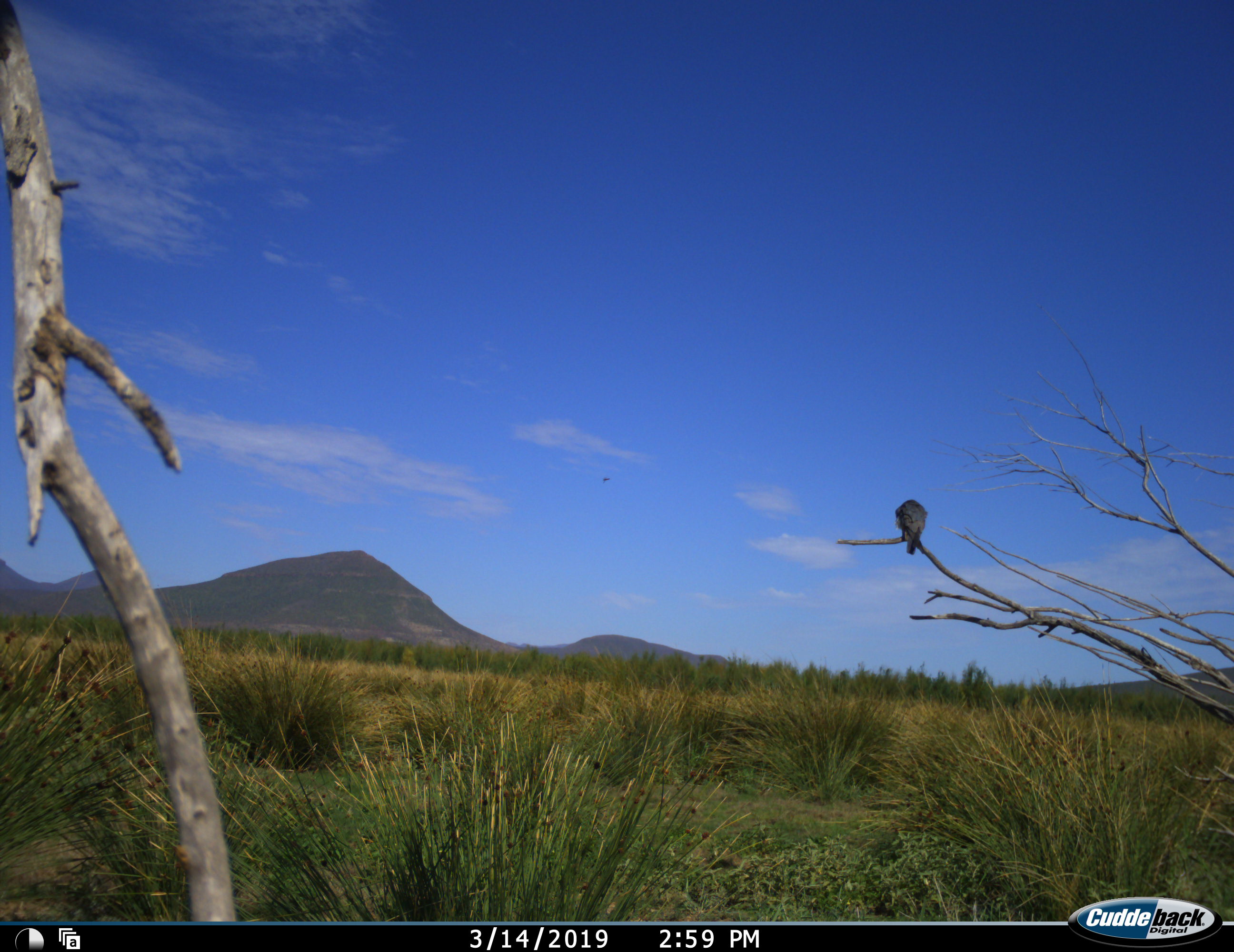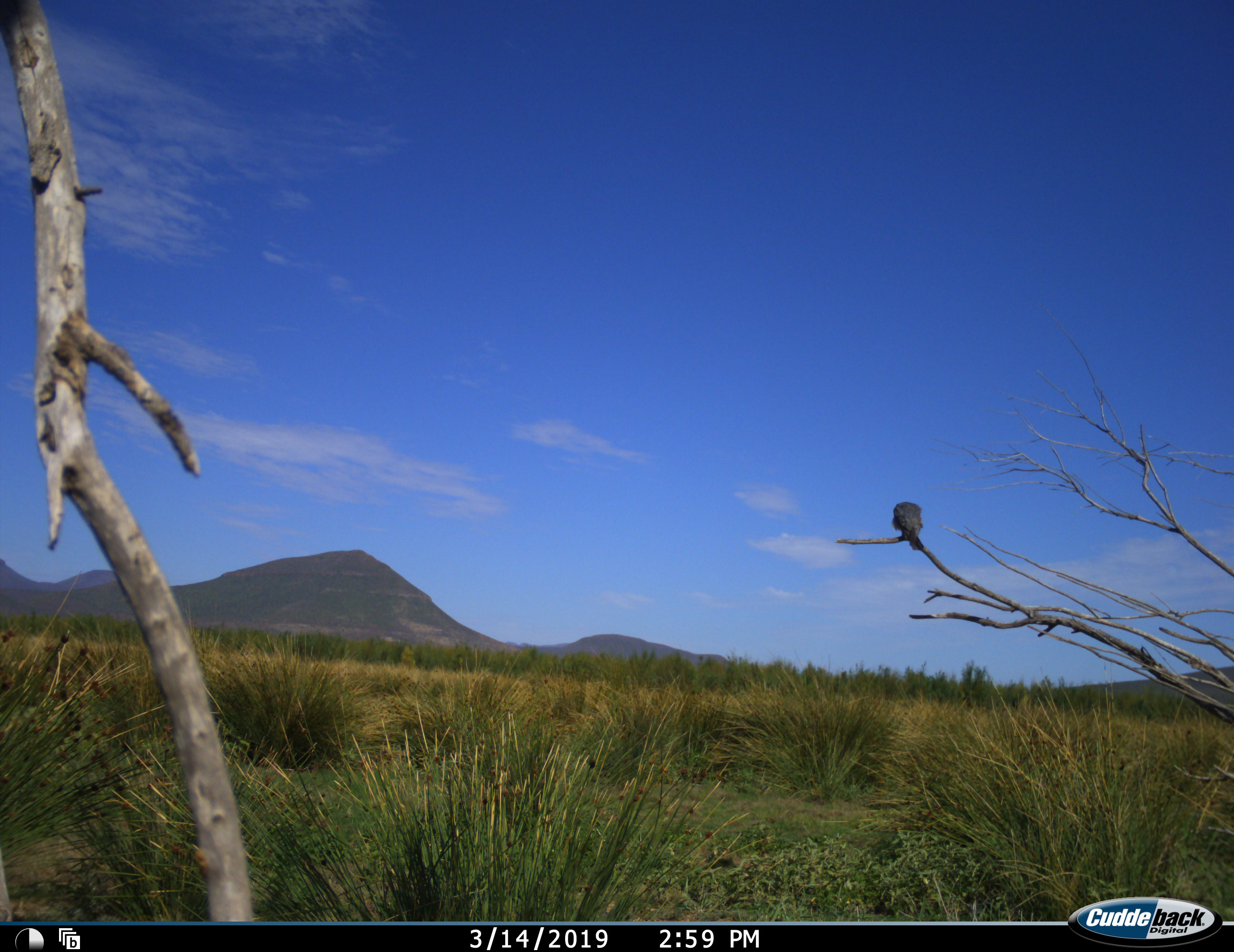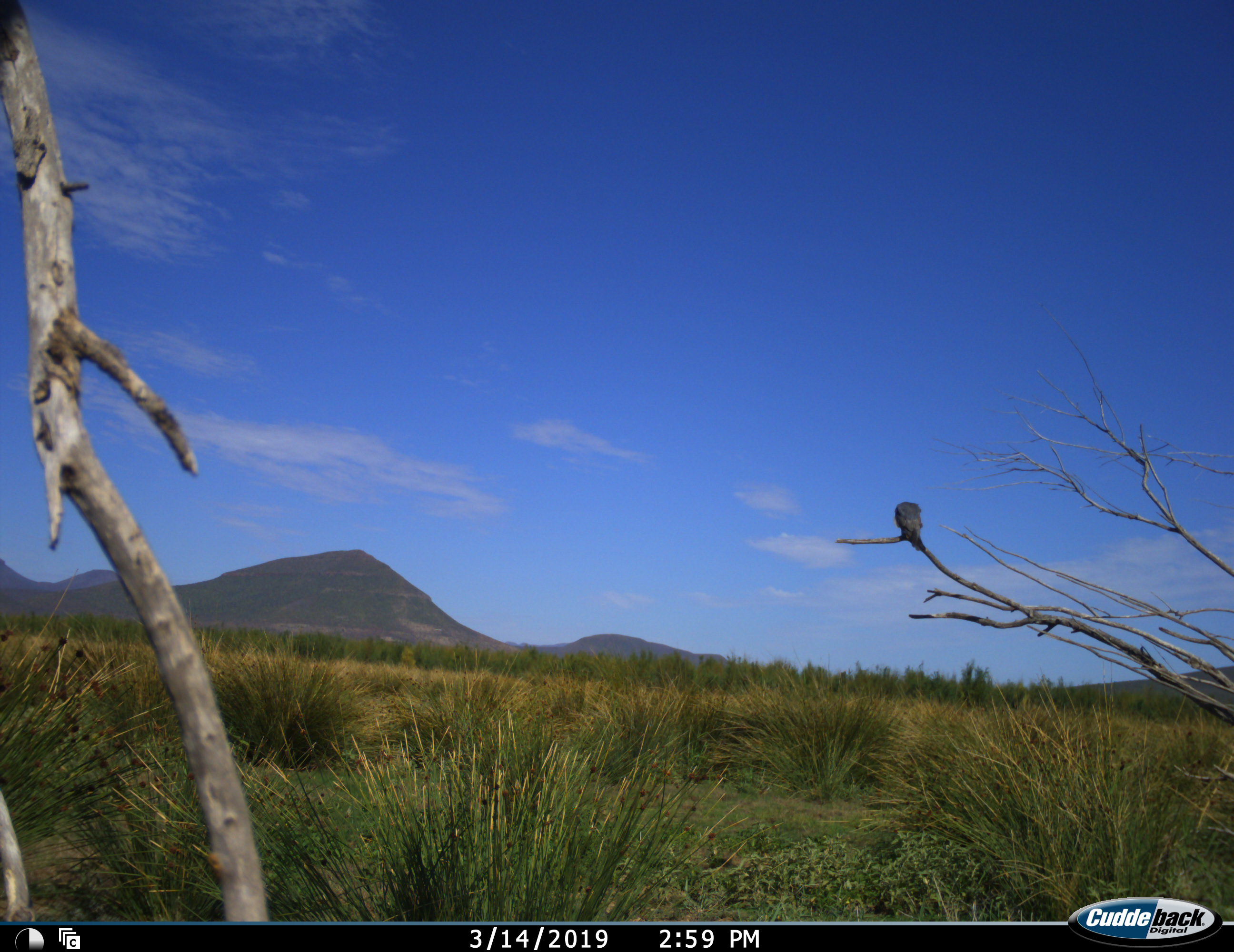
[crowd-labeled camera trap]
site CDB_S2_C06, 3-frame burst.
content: unidentified animal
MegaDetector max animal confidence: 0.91